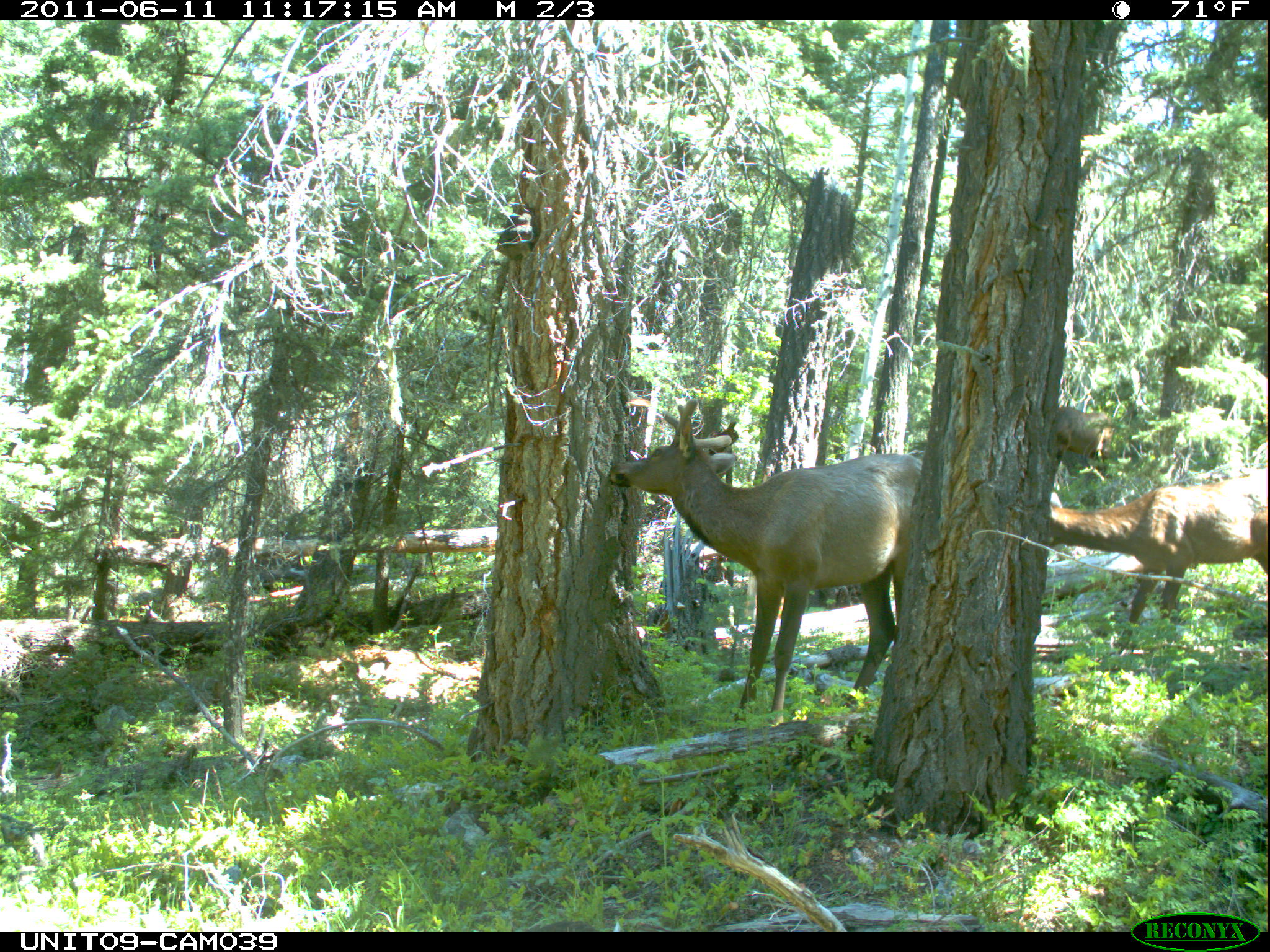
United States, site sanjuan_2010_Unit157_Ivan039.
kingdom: Animalia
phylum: Chordata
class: Mammalia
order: Artiodactyla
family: Cervidae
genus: Cervus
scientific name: Cervus elaphus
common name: red deer